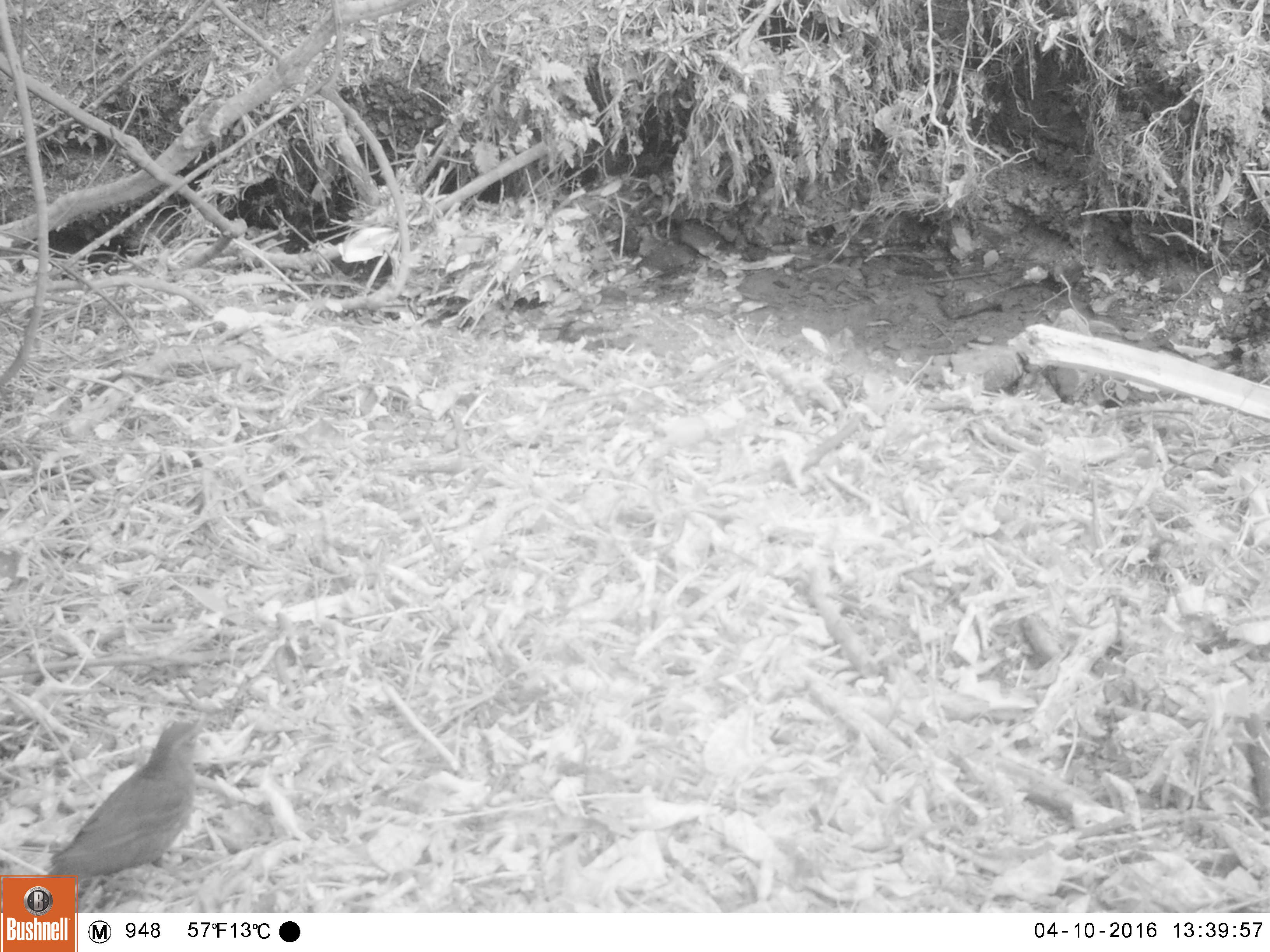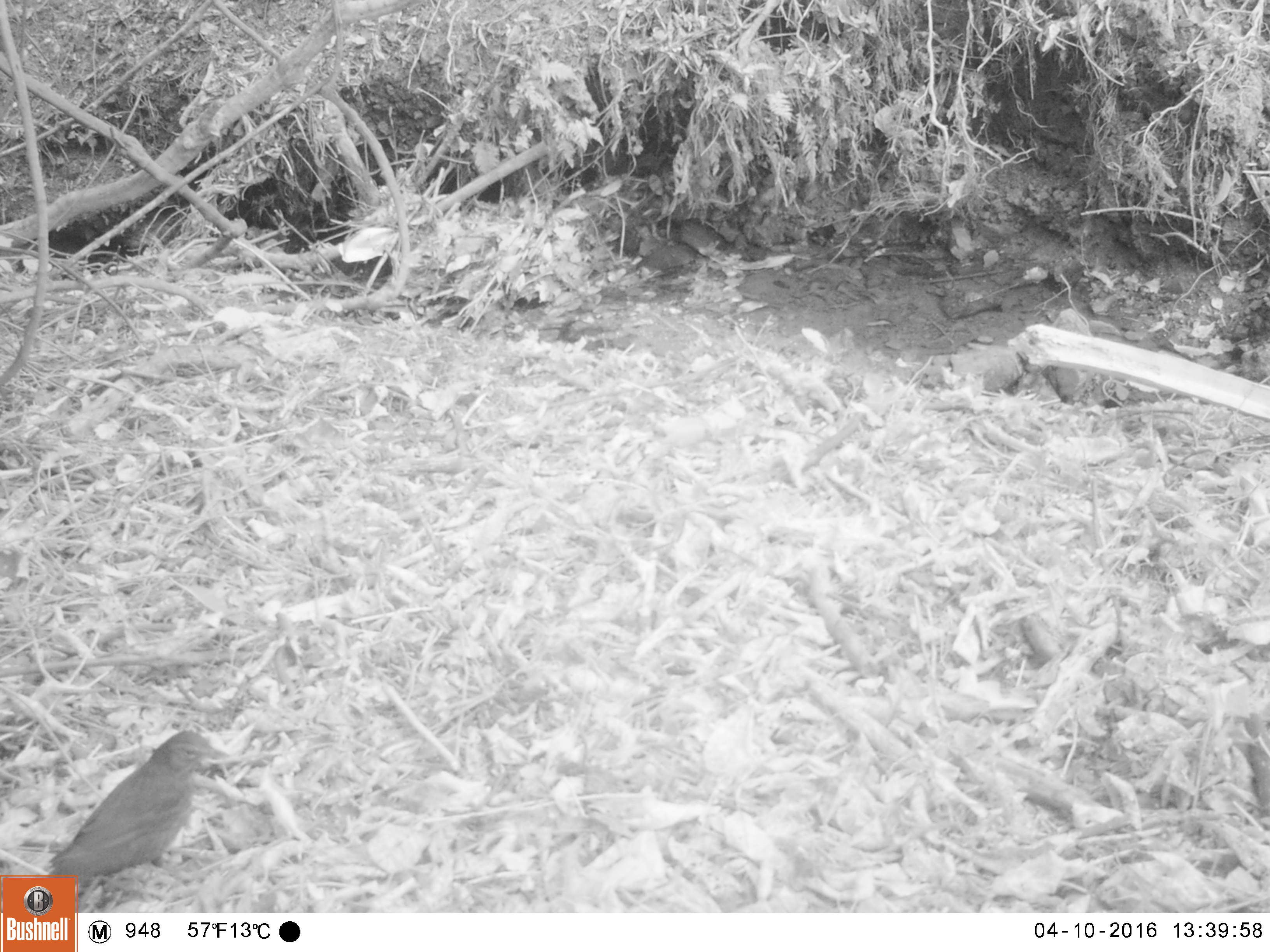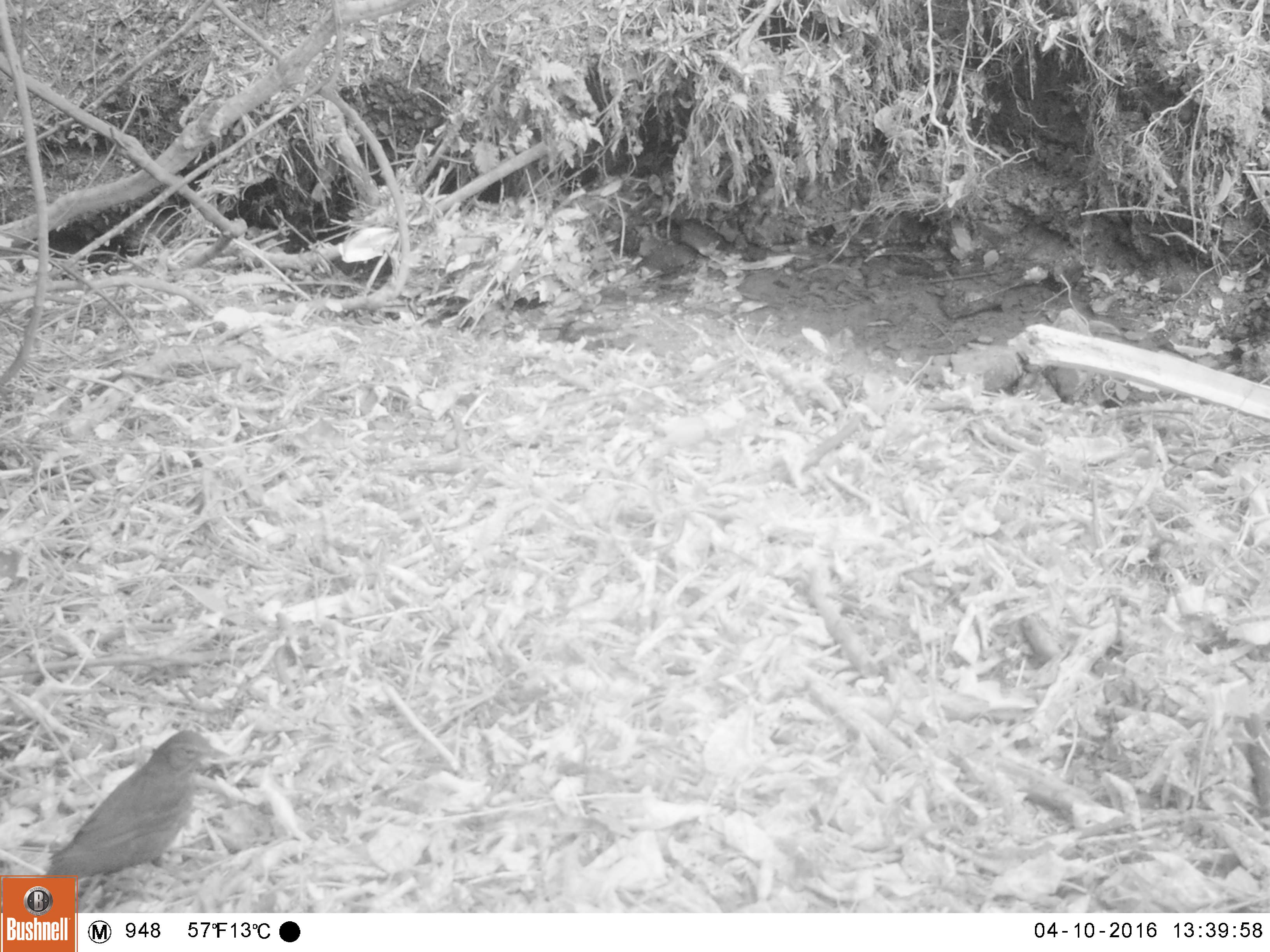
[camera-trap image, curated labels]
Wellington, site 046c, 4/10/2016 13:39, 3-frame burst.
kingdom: Animalia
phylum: Chordata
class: Aves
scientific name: Aves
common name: bird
Bird (Aves).